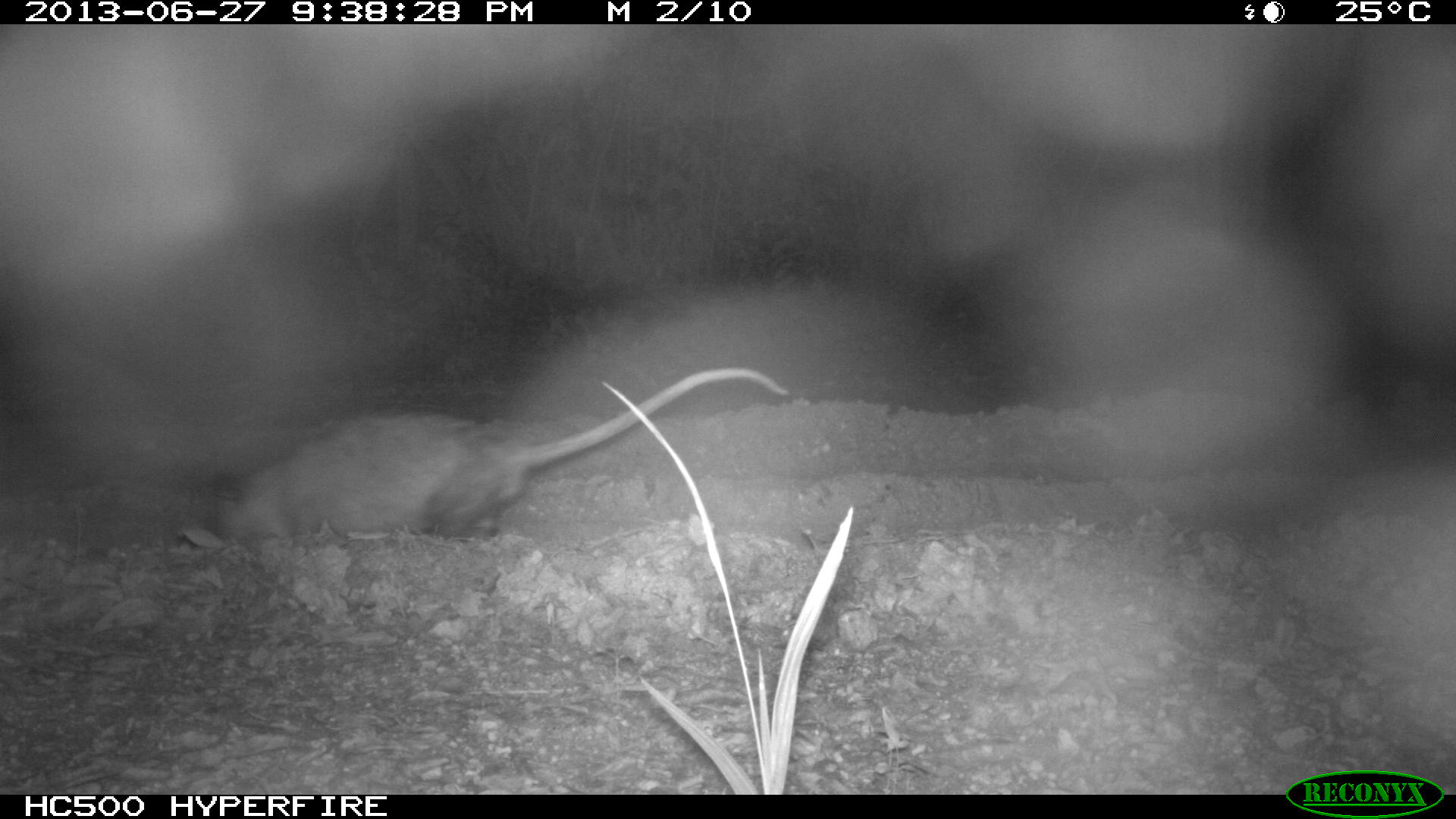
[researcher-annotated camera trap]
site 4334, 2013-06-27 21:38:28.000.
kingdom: Animalia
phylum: Chordata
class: Mammalia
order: Didelphimorphia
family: Didelphidae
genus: Didelphis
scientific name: Didelphis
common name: american opossums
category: didelphis sp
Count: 1.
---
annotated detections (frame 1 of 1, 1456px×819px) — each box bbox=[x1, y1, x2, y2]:
didelphis sp: bbox=[211, 366, 788, 540]